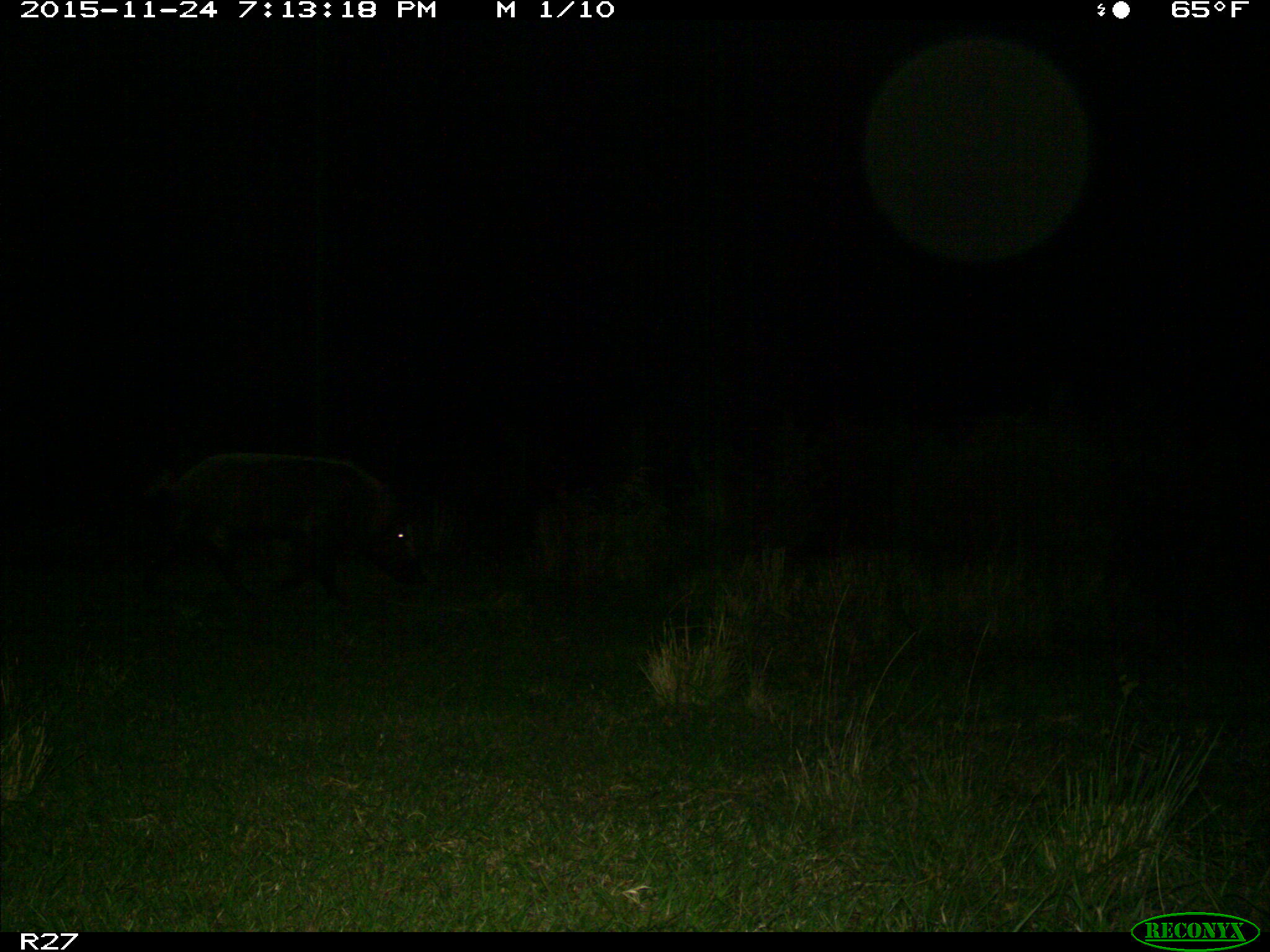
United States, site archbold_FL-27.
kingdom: Animalia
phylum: Chordata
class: Mammalia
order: Artiodactyla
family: Suidae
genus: Sus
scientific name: Sus scrofa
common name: wild boar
Sus scrofa (wild boar).